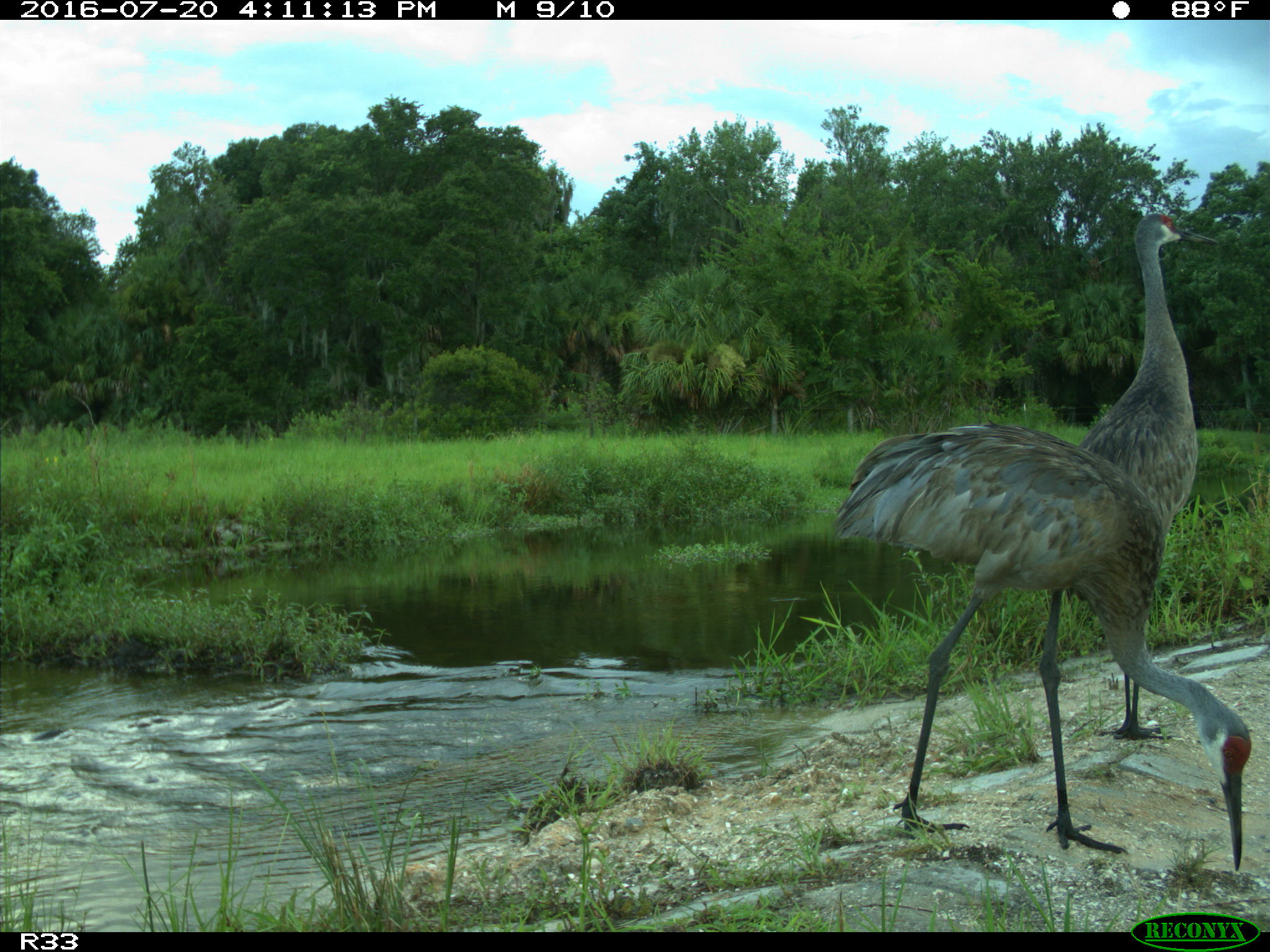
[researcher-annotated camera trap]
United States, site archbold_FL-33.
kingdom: Animalia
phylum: Chordata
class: Aves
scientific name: Aves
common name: birds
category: unidentified bird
Unidentified bird (birds) (Aves).